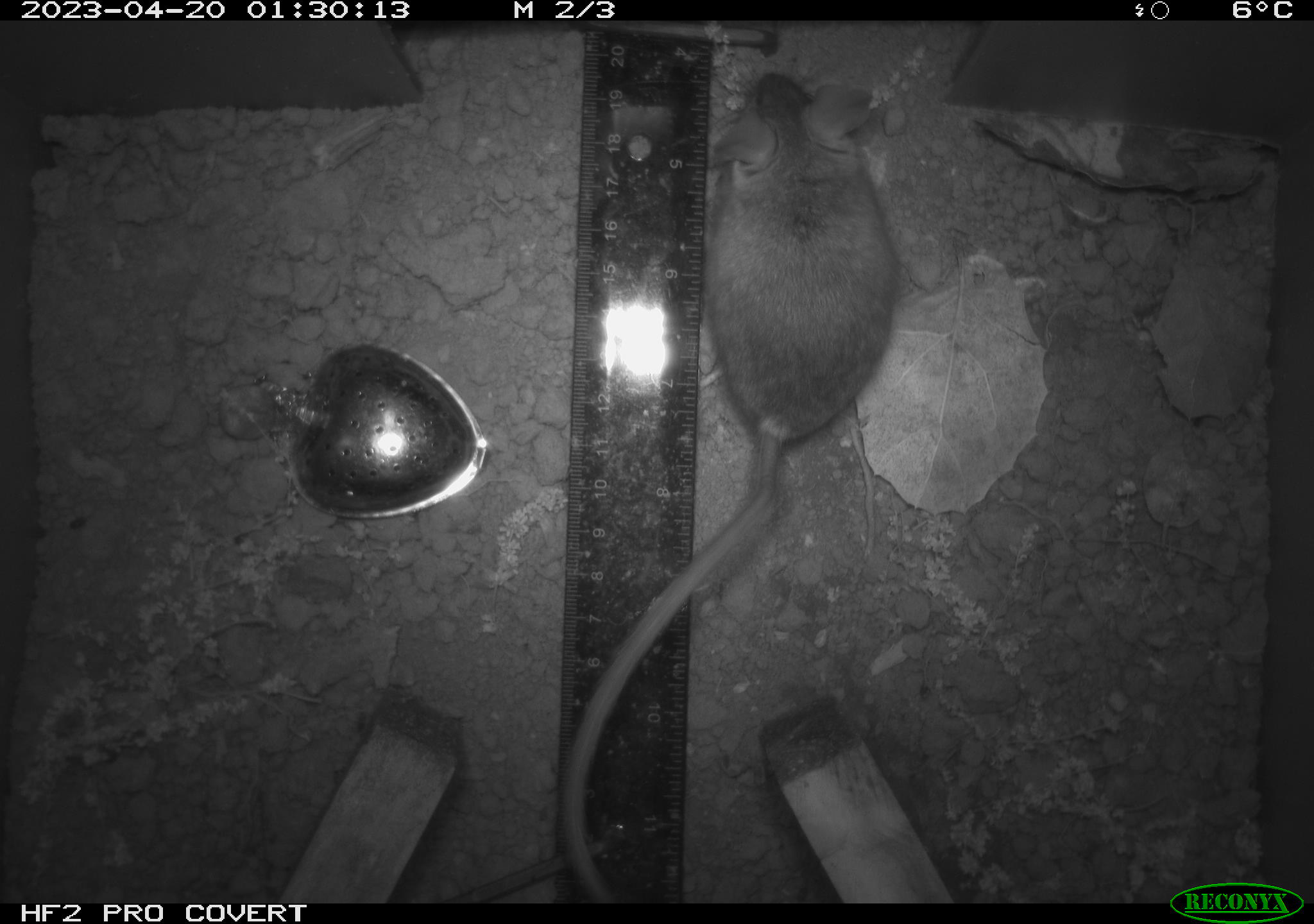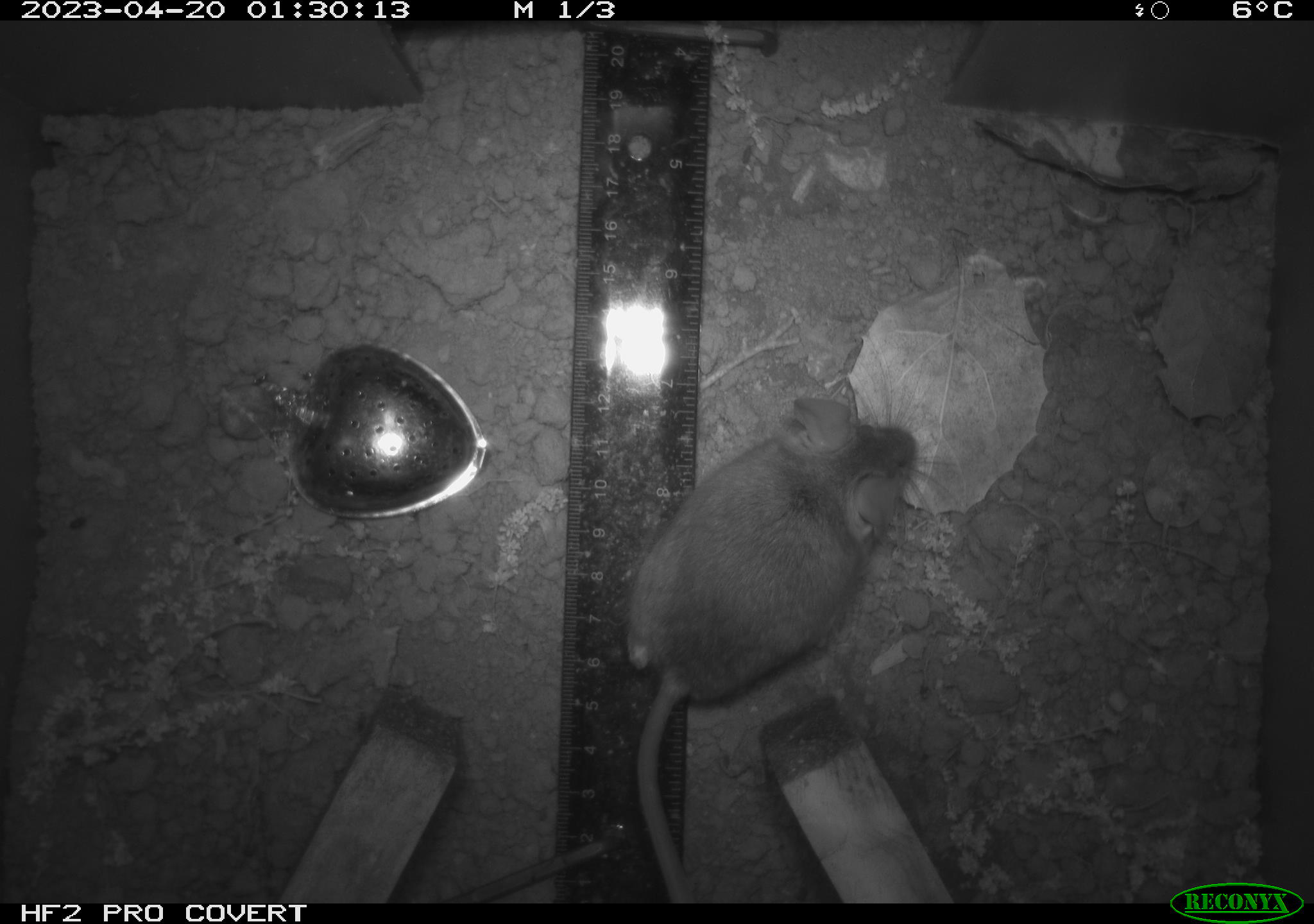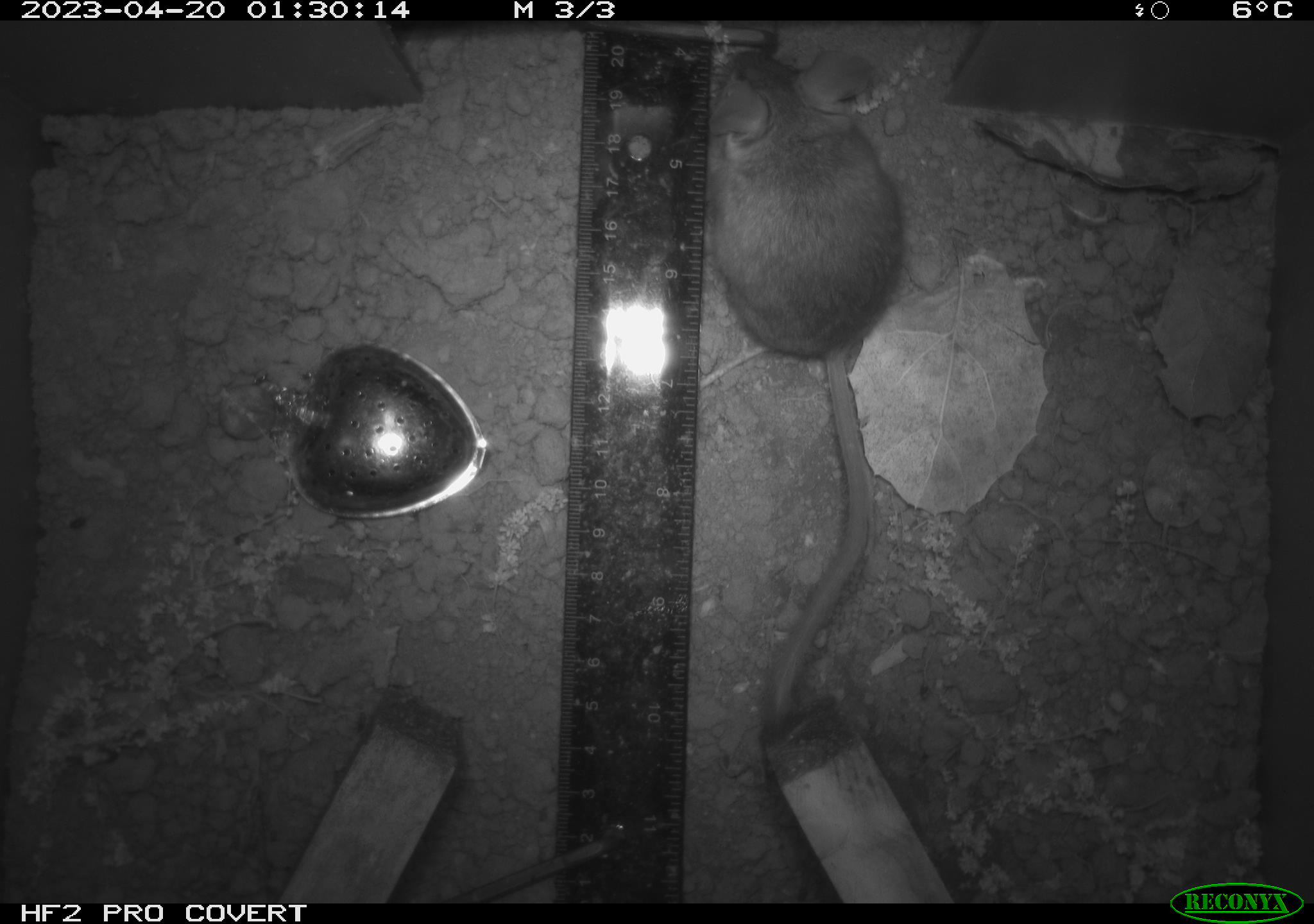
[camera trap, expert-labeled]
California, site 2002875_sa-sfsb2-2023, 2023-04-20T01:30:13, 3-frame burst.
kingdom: Animalia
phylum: Chordata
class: Mammalia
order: Rodentia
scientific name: Rodentia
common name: mouse species